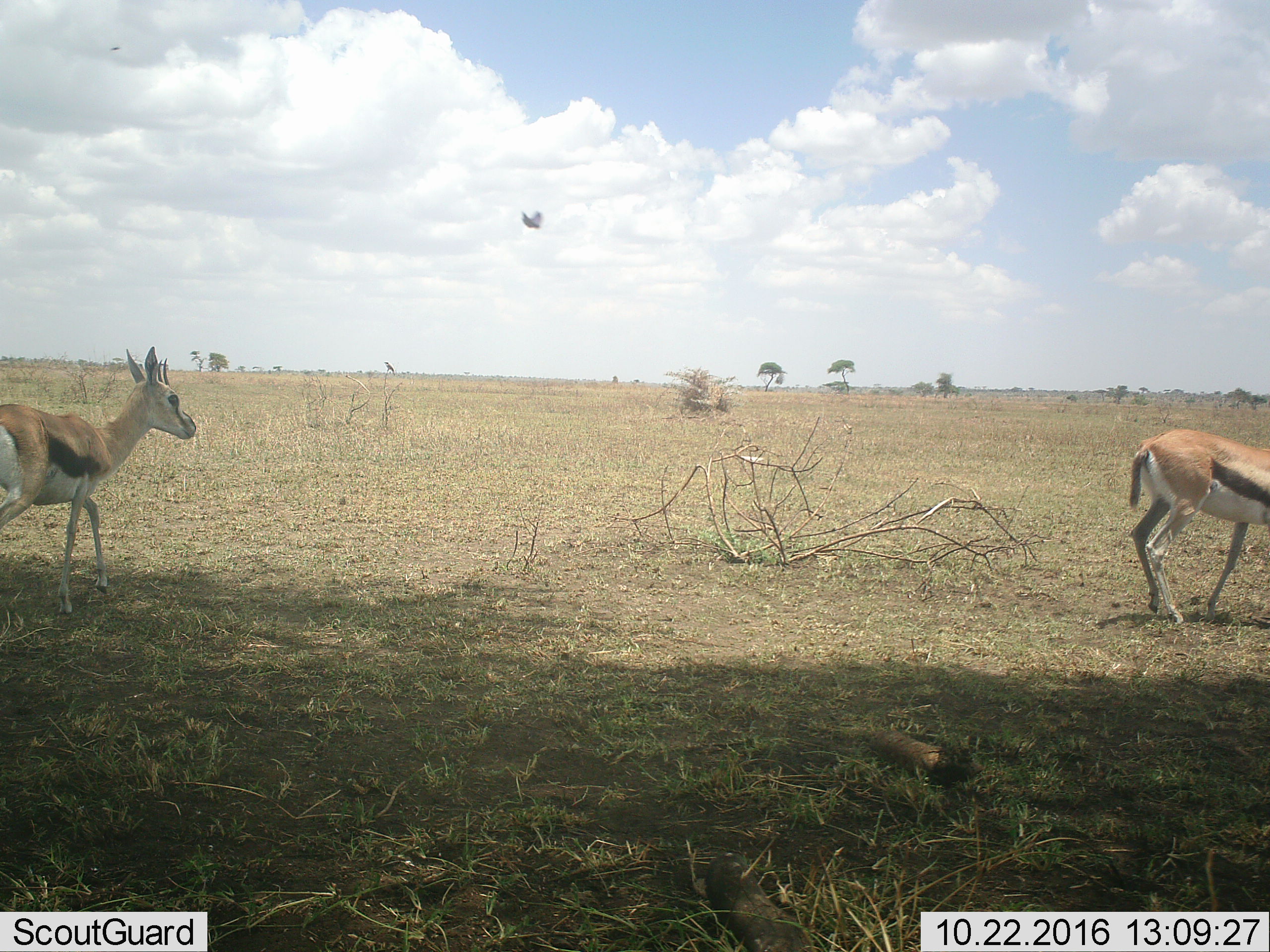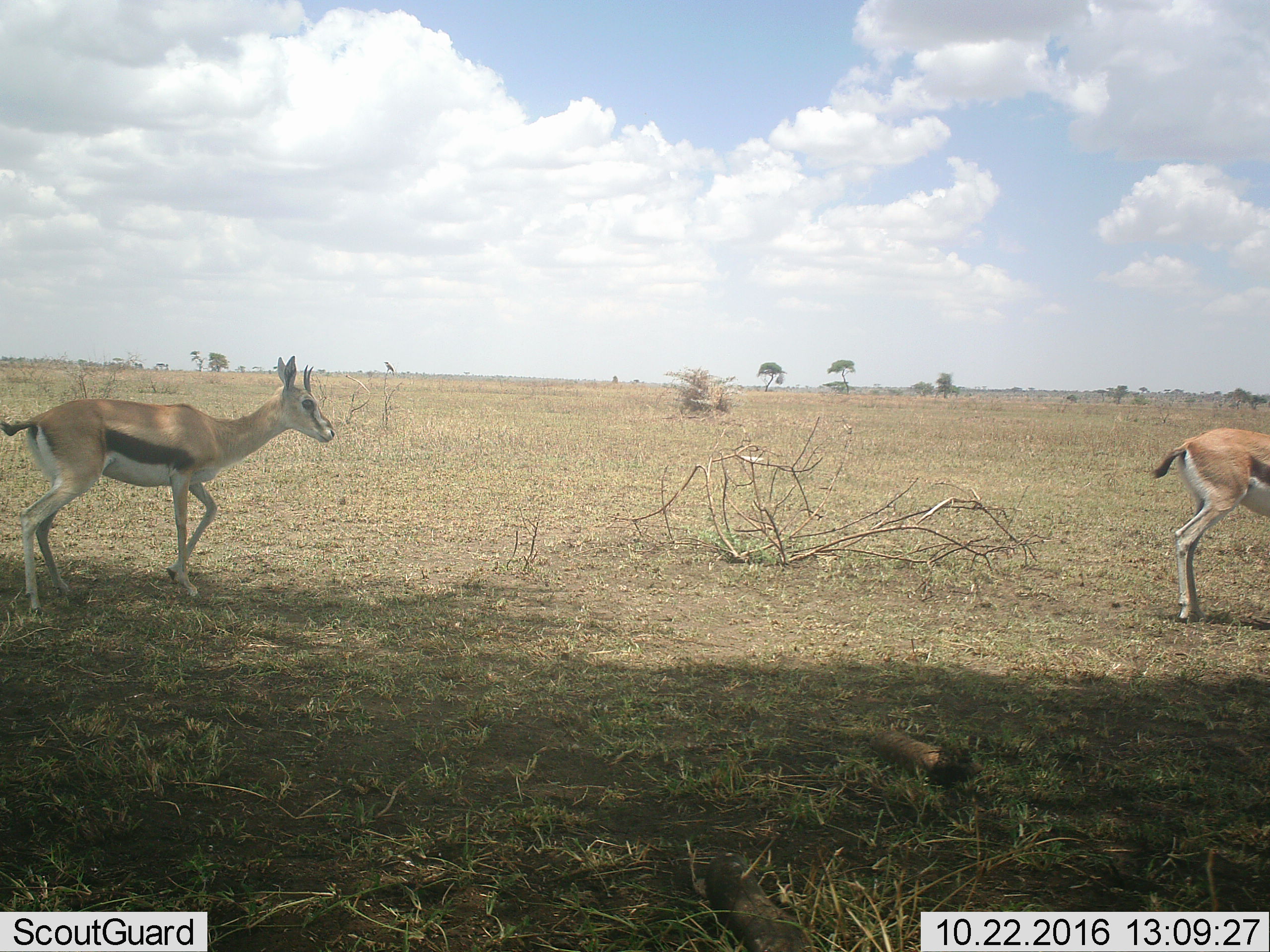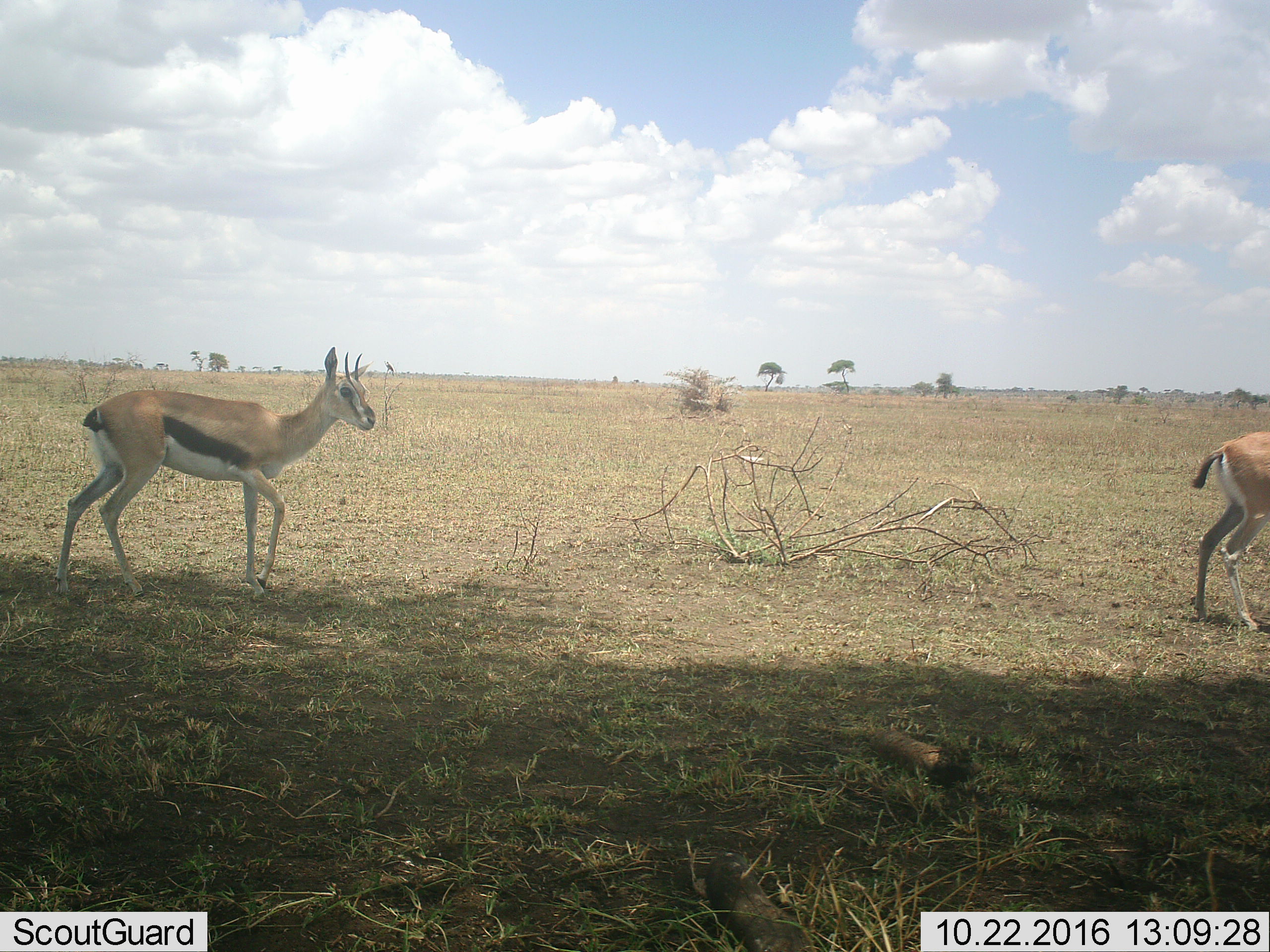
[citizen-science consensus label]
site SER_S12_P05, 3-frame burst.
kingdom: Animalia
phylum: Chordata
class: Mammalia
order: Artiodactyla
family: Bovidae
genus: Eudorcas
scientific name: Eudorcas thomsonii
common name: thomson's gazelle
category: gazellethomsons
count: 2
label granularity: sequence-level